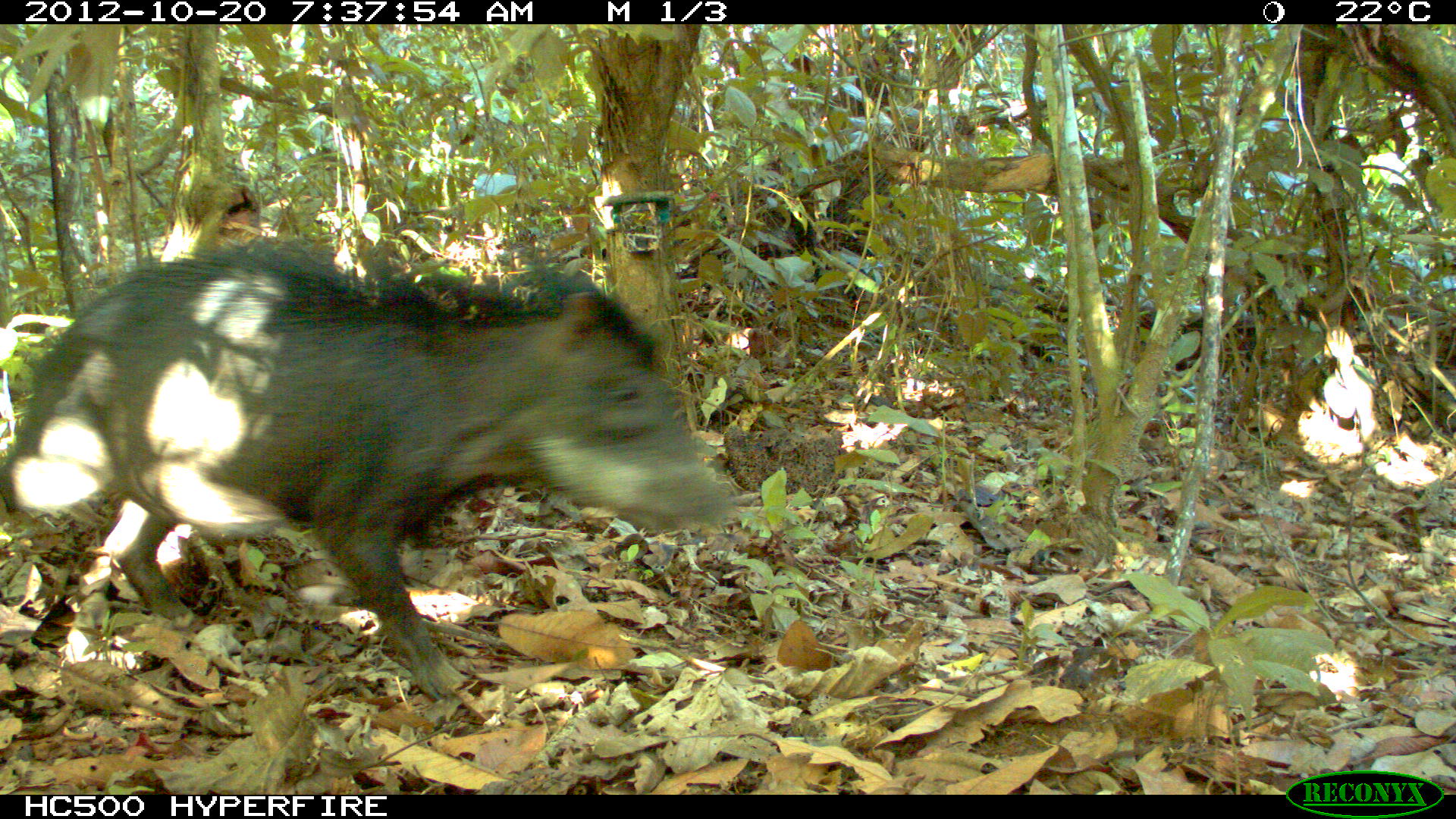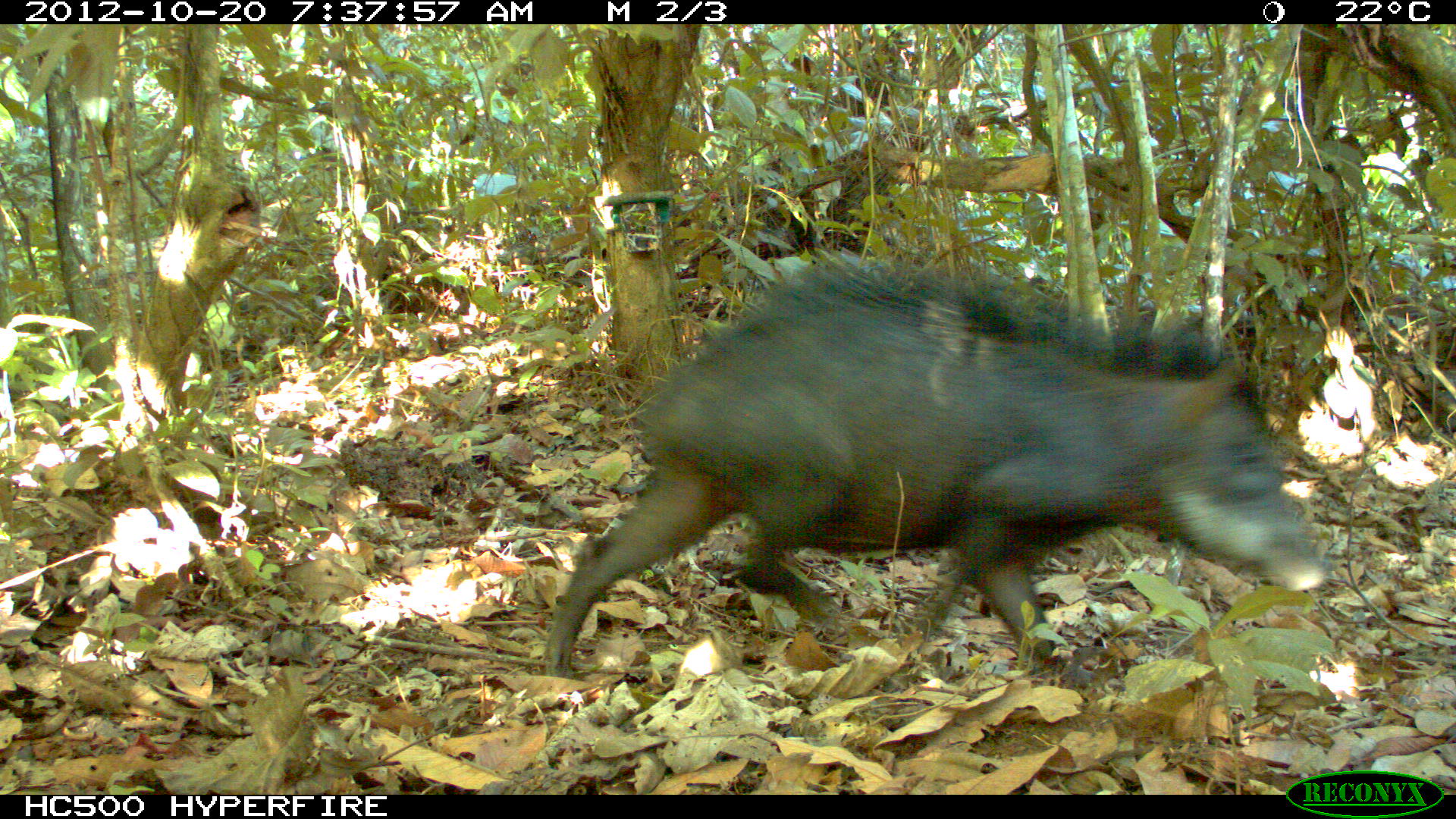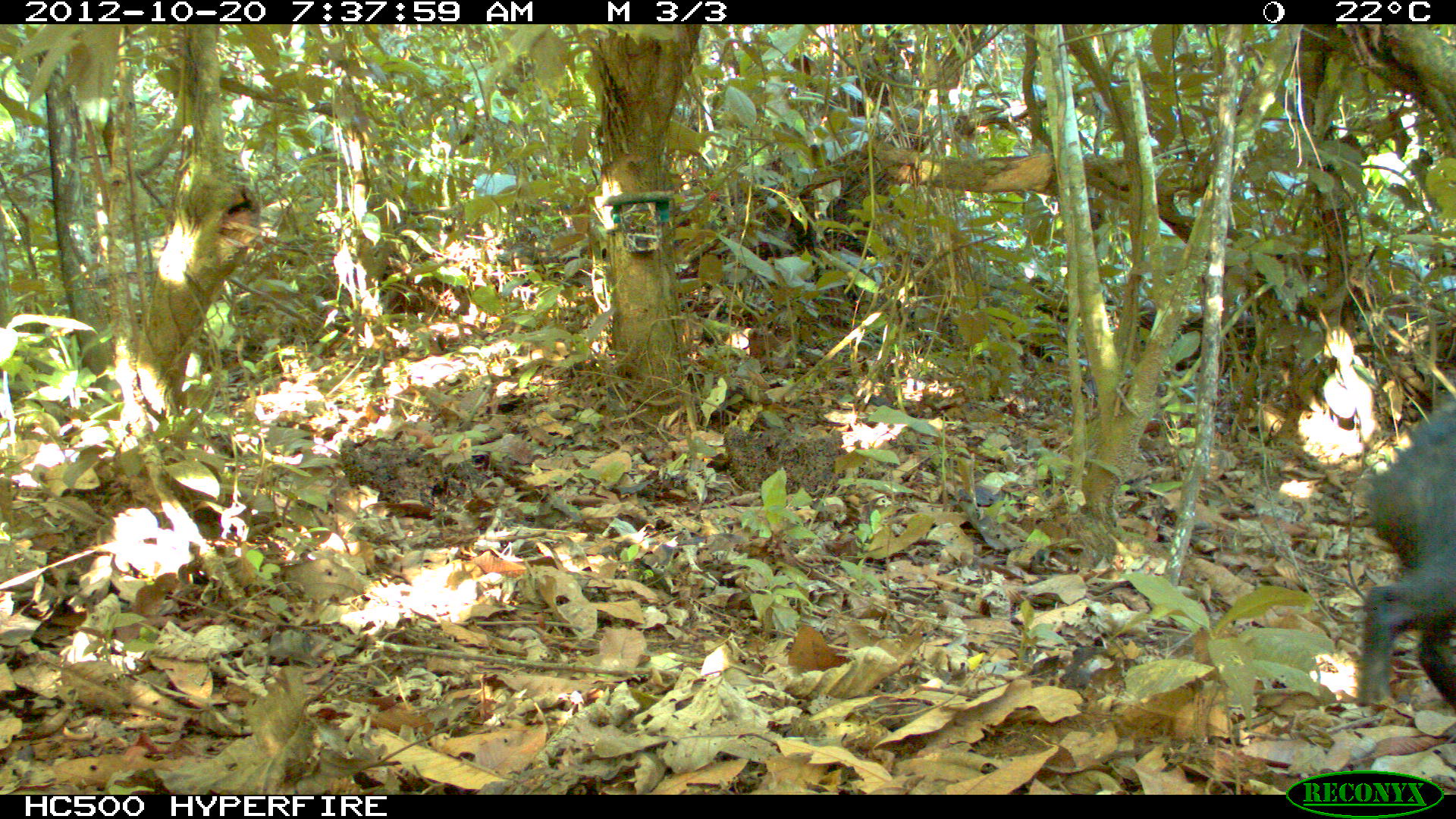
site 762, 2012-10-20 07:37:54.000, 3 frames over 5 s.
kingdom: Animalia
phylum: Chordata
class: Mammalia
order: Artiodactyla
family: Tayassuidae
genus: Tayassu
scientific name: Tayassu pecari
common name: white-lipped peccary